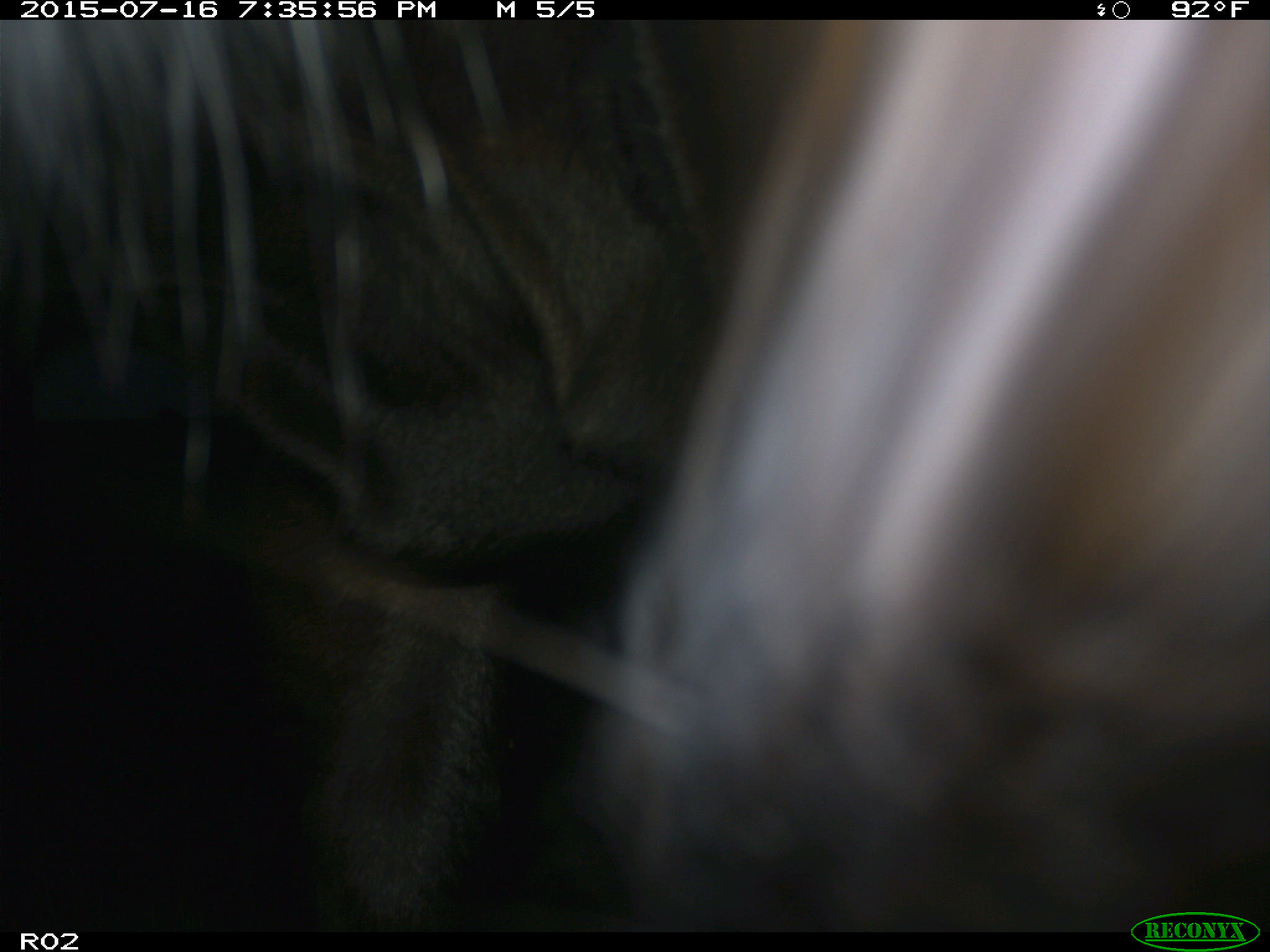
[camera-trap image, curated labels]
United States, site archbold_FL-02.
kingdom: Animalia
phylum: Chordata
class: Mammalia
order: Artiodactyla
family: Bovidae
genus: Bos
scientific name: Bos taurus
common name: domestic cow